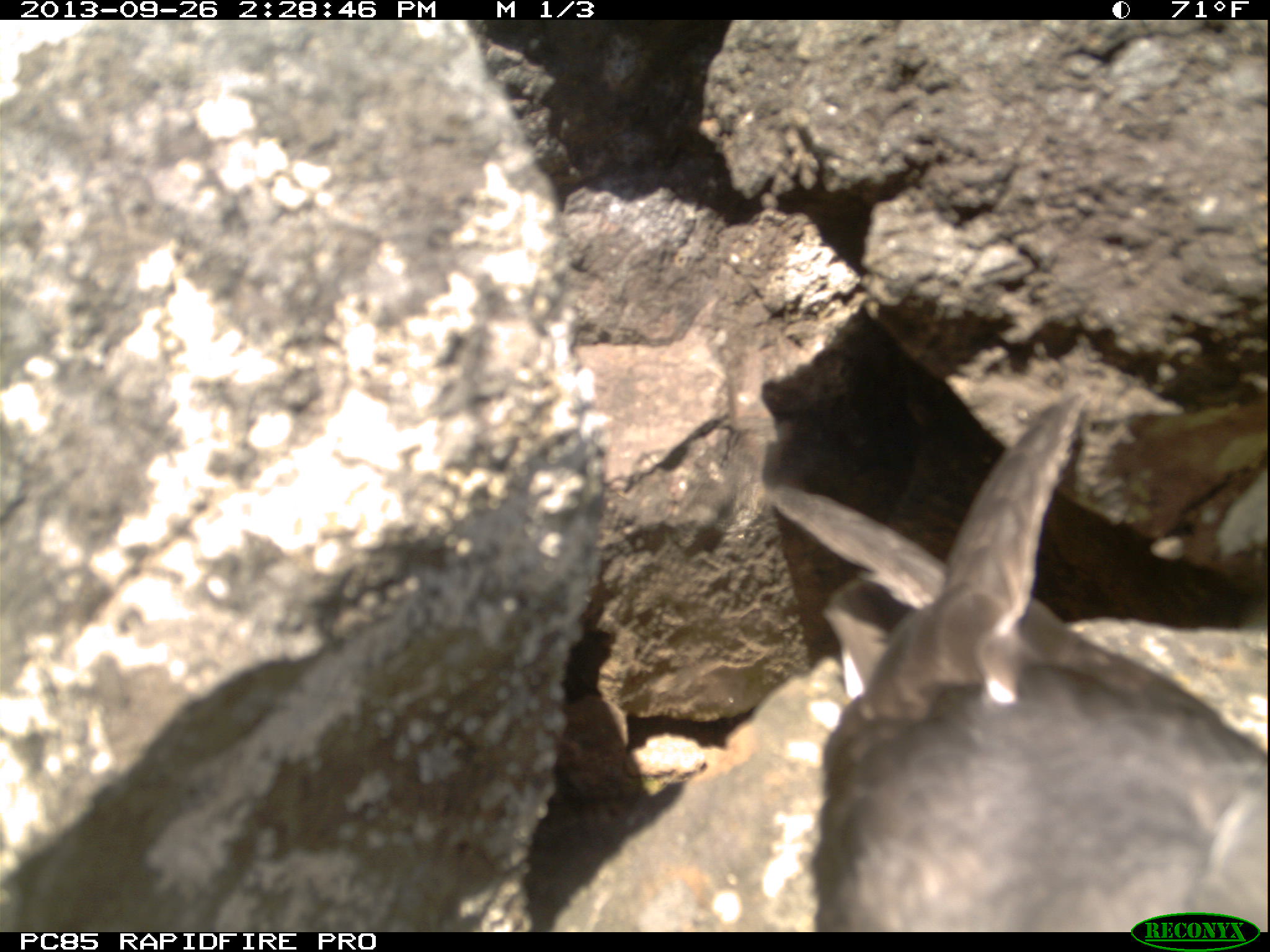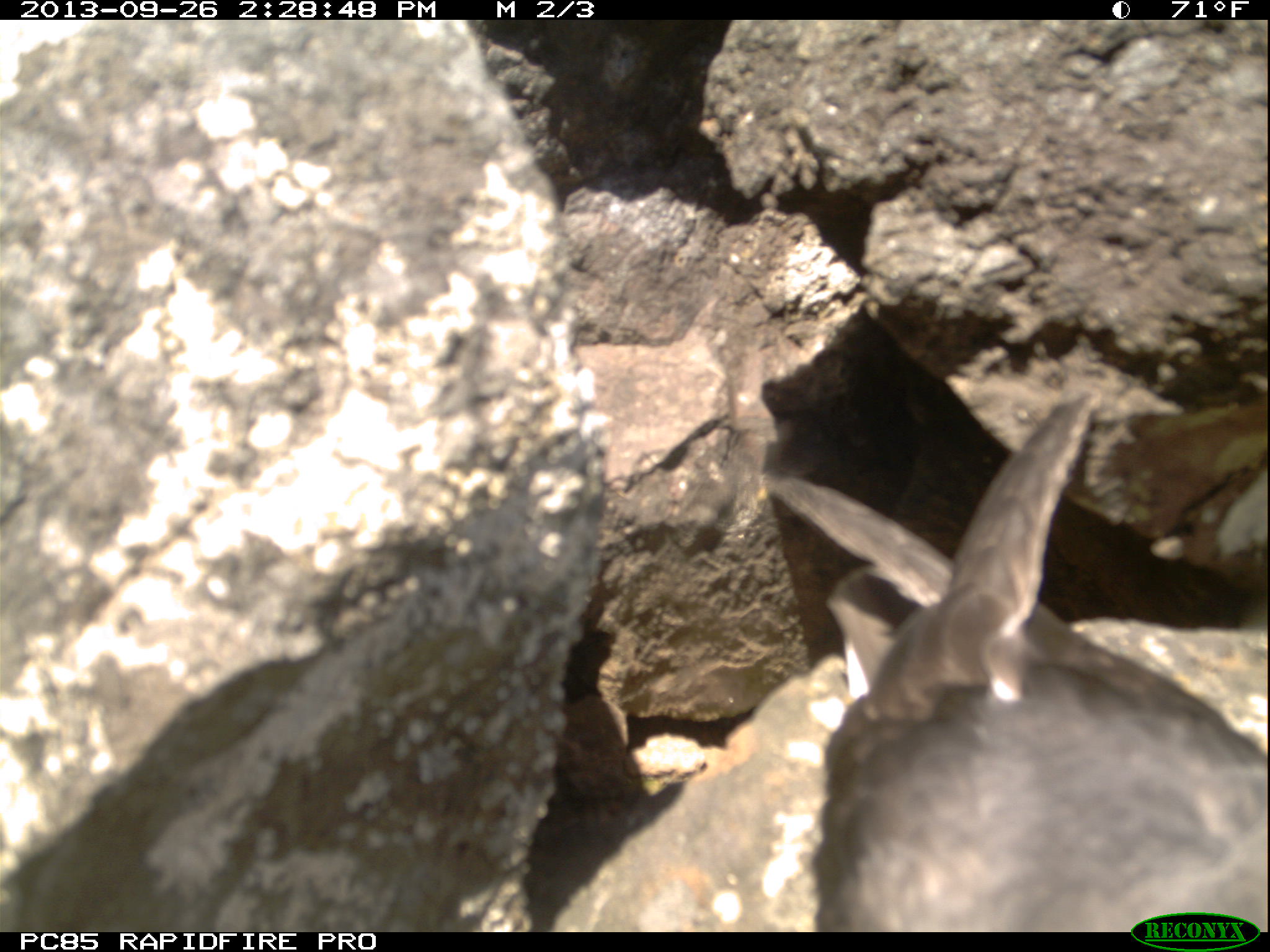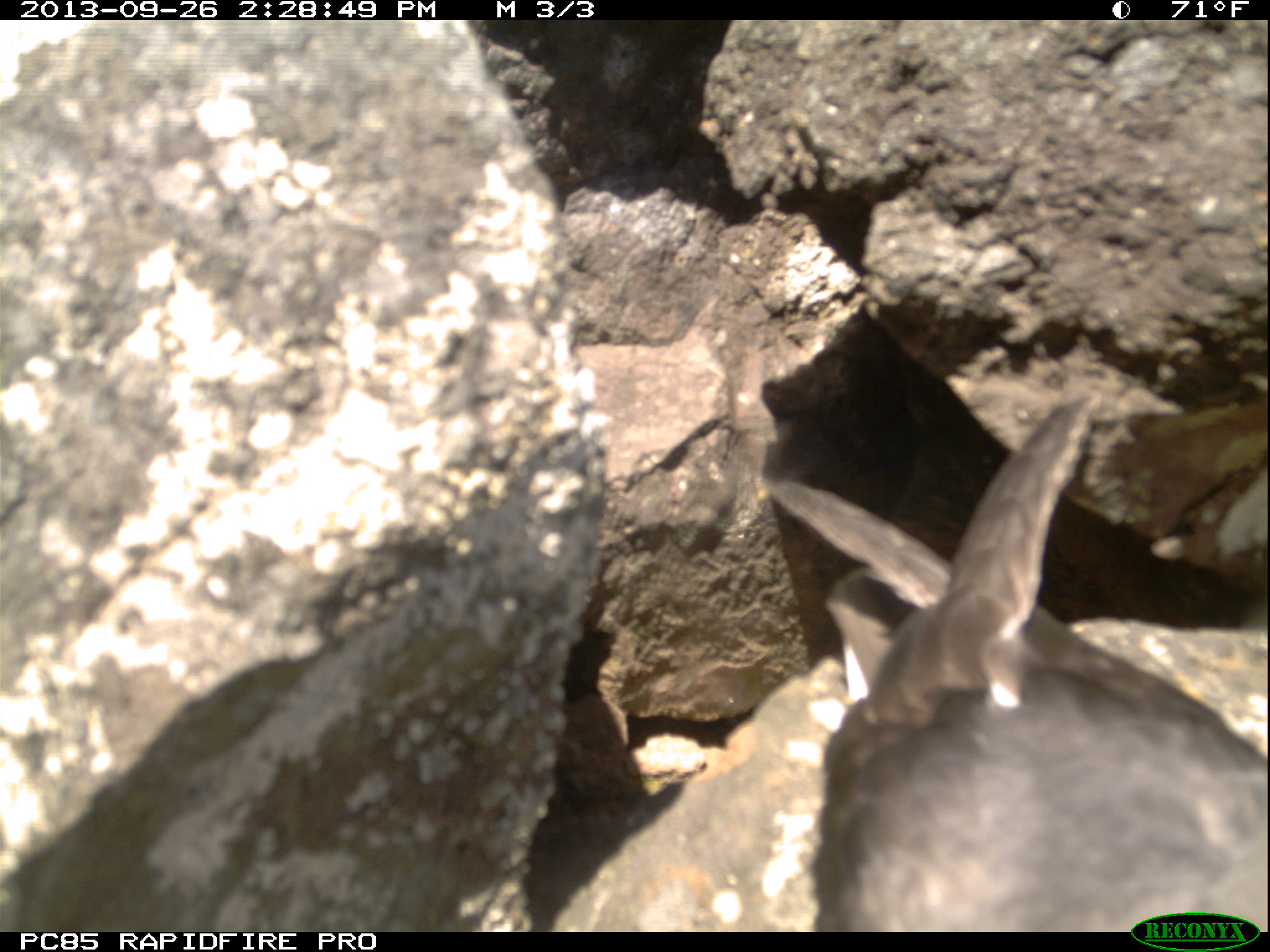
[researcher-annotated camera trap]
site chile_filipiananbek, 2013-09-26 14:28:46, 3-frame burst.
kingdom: Animalia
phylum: Chordata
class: Aves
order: Procellariiformes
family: Procellariidae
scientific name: Procellariidae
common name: petrel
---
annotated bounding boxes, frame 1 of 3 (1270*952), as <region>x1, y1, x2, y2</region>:
petrel: <region>807, 397, 1266, 932</region>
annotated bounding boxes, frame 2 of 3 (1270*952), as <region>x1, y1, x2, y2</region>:
petrel: <region>812, 394, 1265, 935</region>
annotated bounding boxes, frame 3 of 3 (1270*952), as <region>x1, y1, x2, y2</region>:
petrel: <region>813, 395, 1262, 932</region>